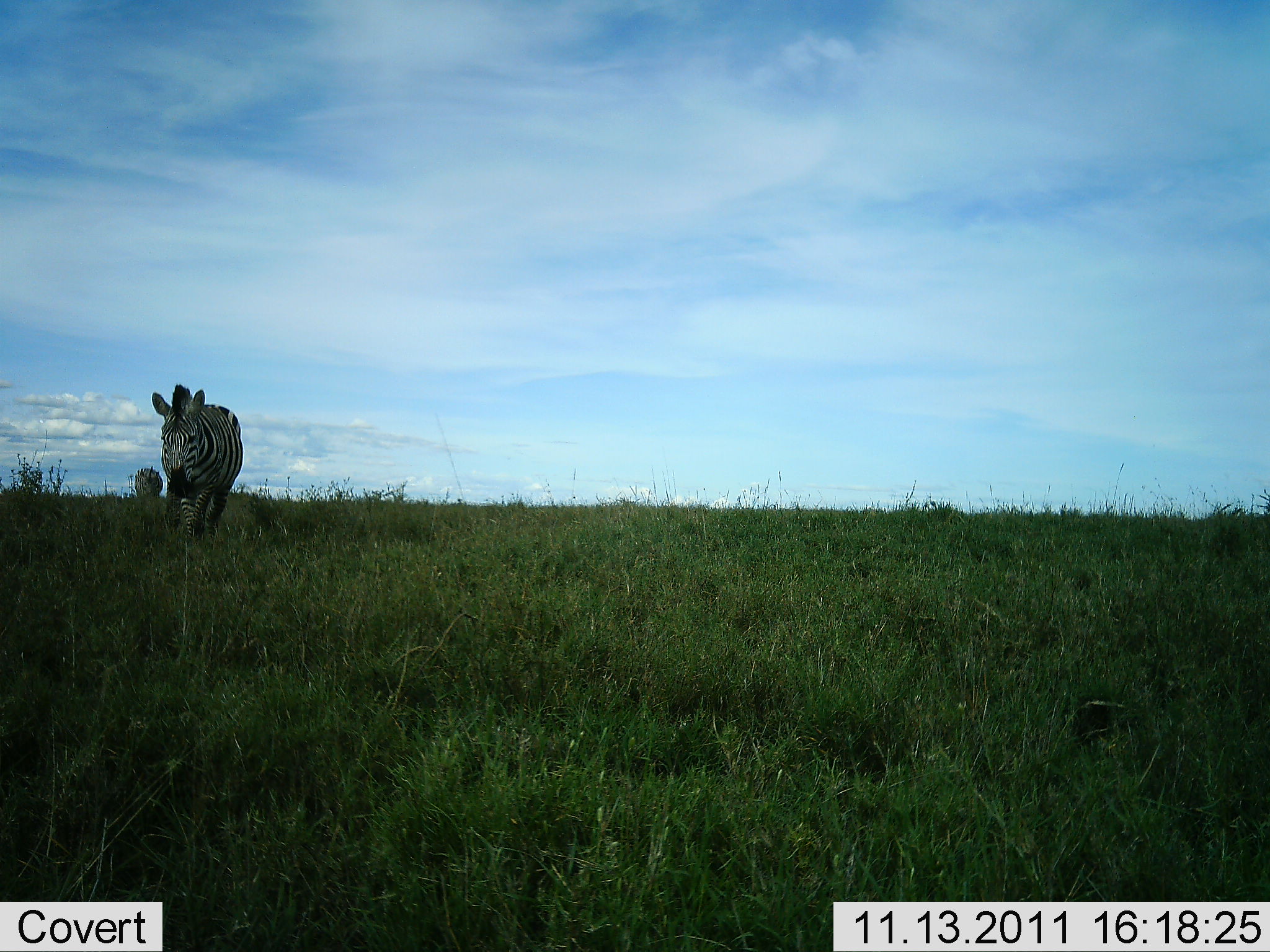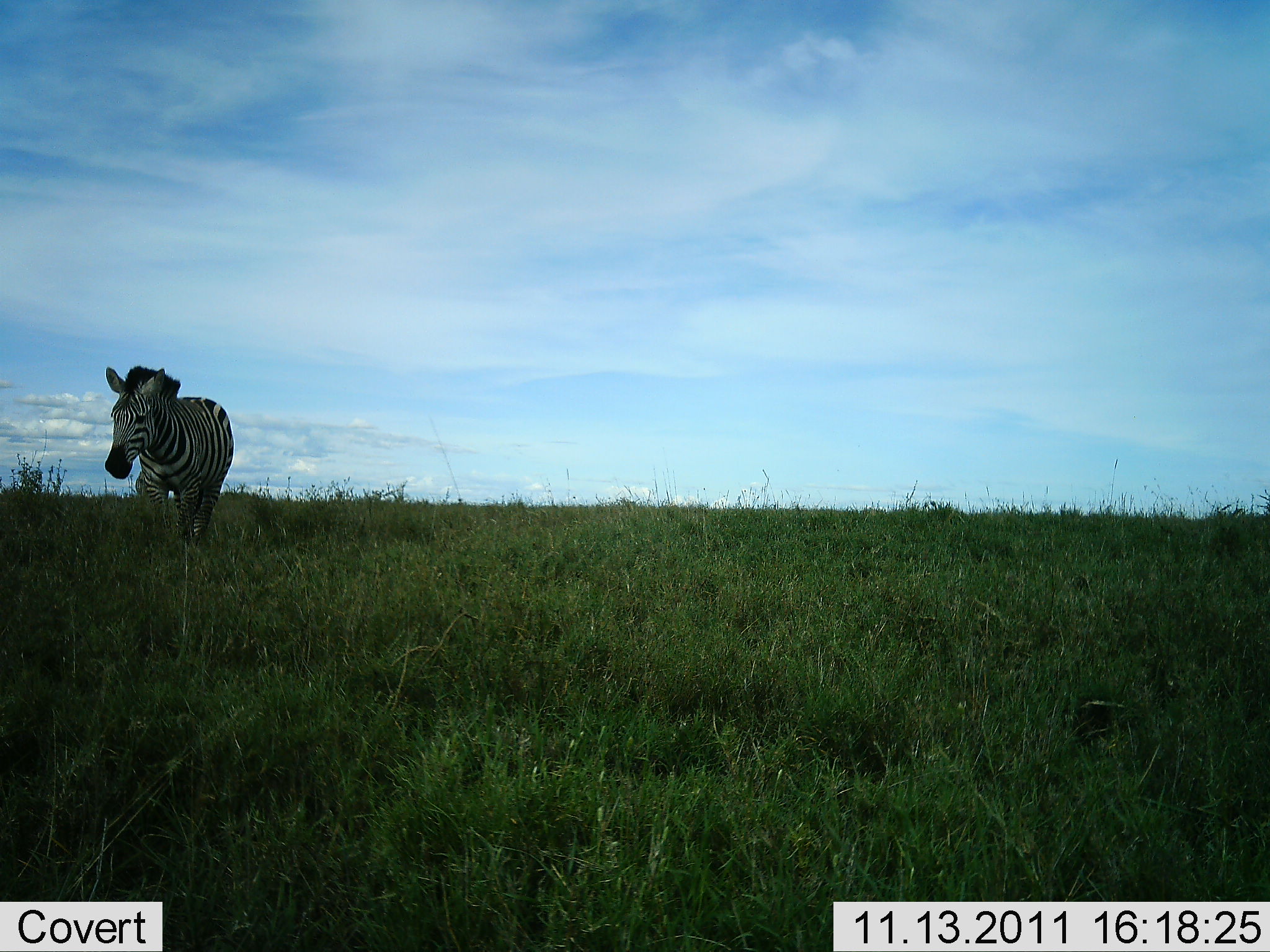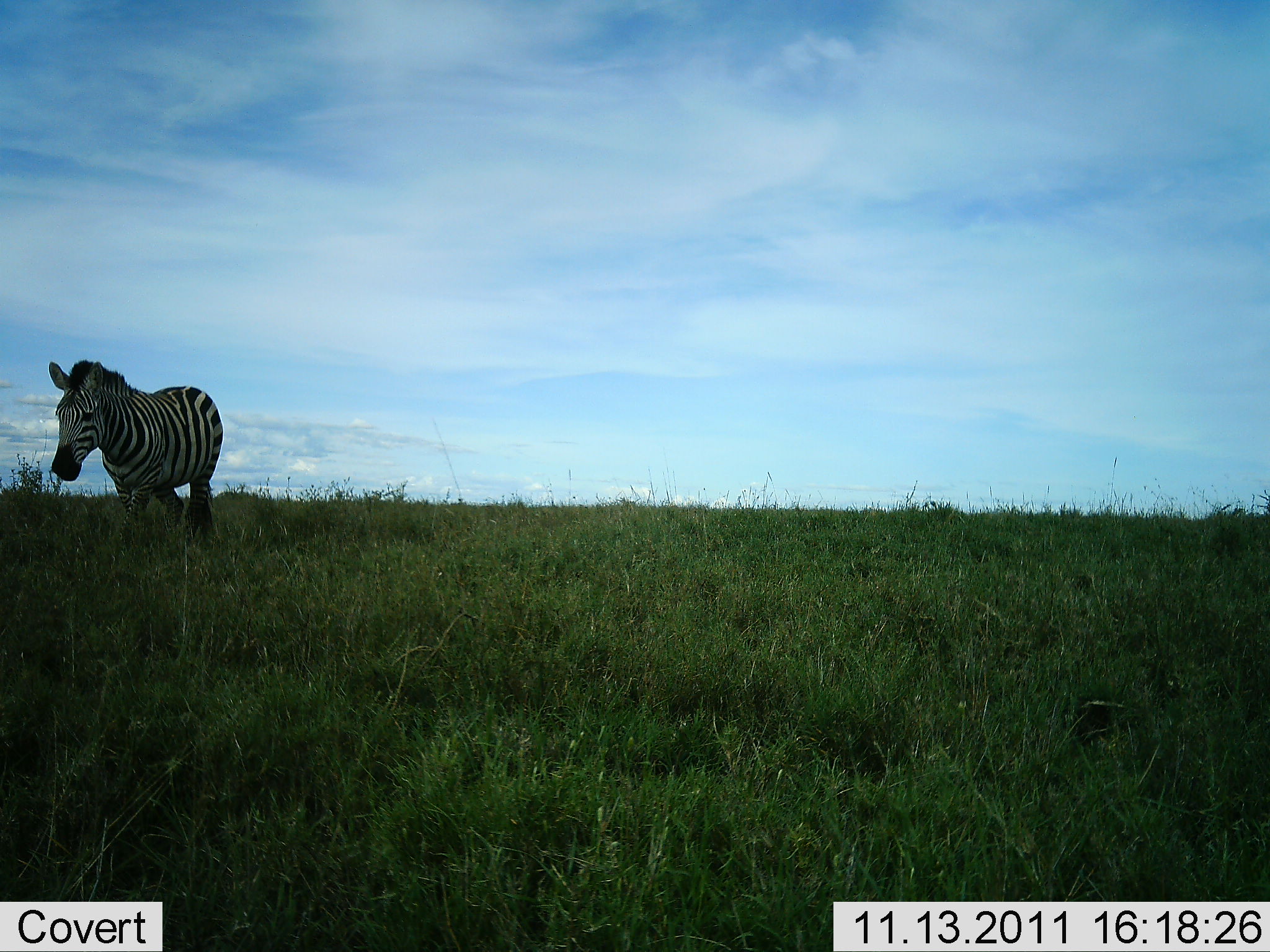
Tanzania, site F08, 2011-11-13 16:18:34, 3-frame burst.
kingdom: Animalia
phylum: Chordata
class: Mammalia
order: Perissodactyla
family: Equidae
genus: Equus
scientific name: Equus quagga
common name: plains zebra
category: zebra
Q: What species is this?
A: Zebra (plains zebra) (Equus quagga).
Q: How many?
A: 1.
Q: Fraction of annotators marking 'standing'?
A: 17%.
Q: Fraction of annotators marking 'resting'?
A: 0%.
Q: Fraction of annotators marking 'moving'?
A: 92%.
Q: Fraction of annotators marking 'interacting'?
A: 0%.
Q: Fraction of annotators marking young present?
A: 0%.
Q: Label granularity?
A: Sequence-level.